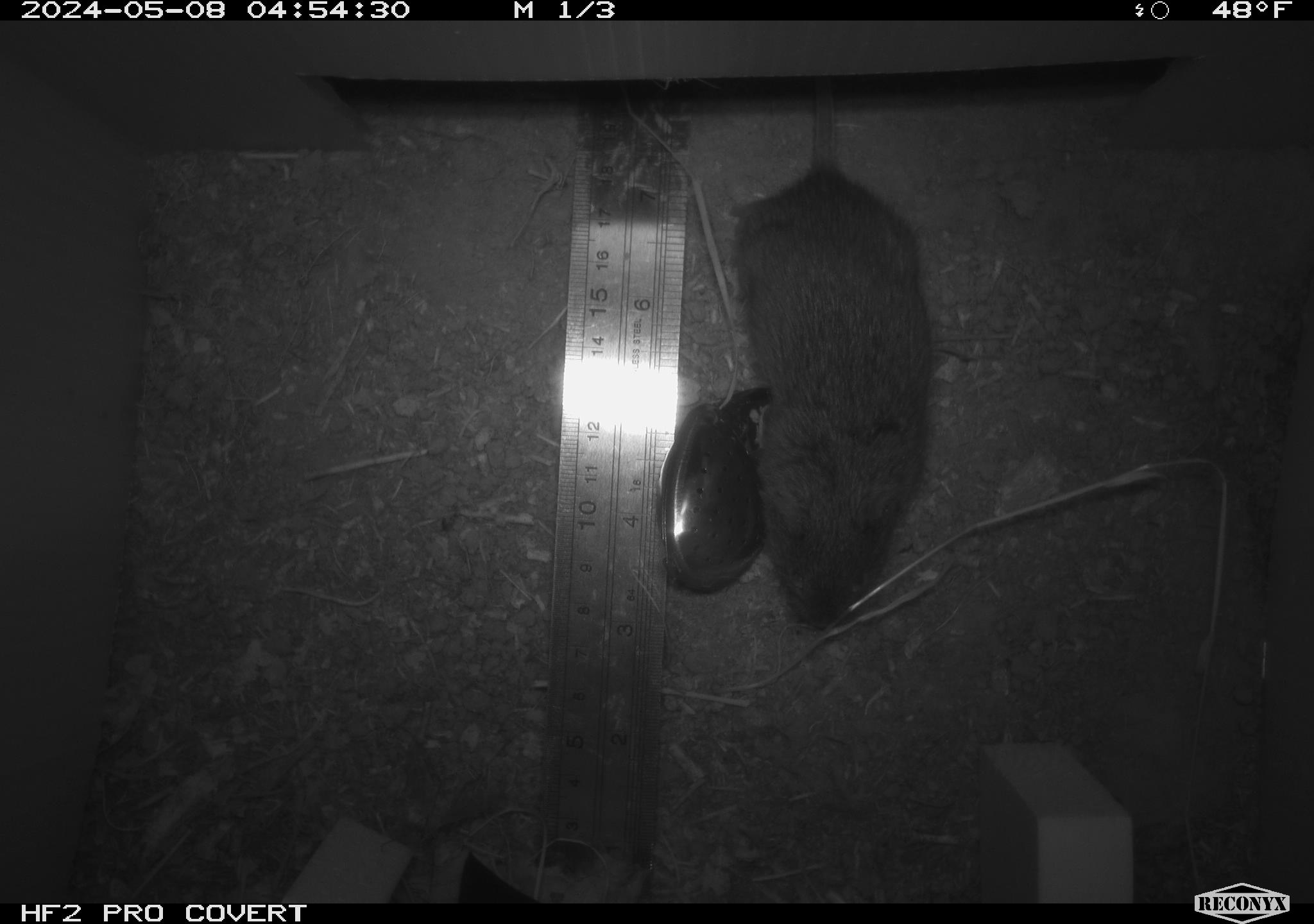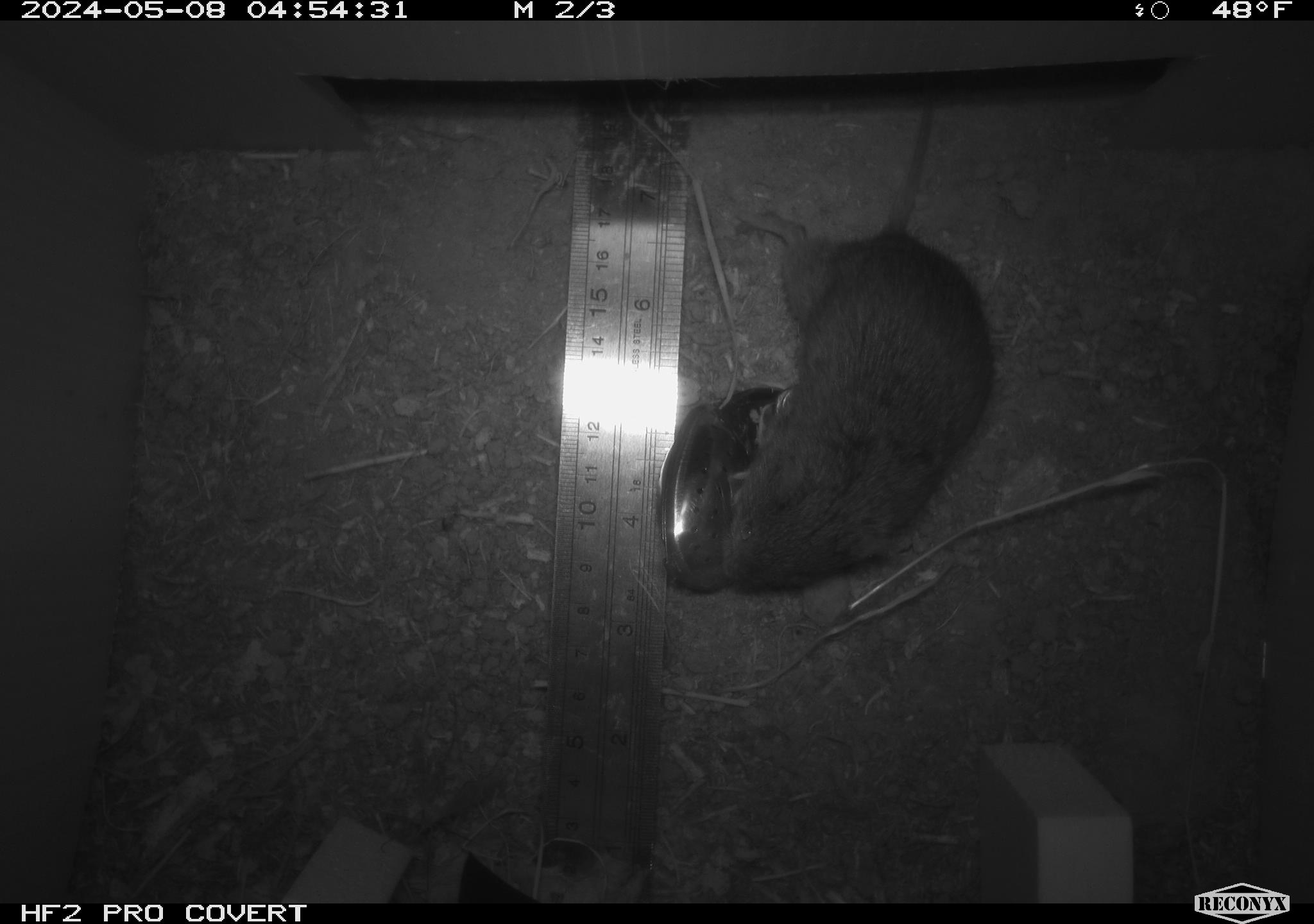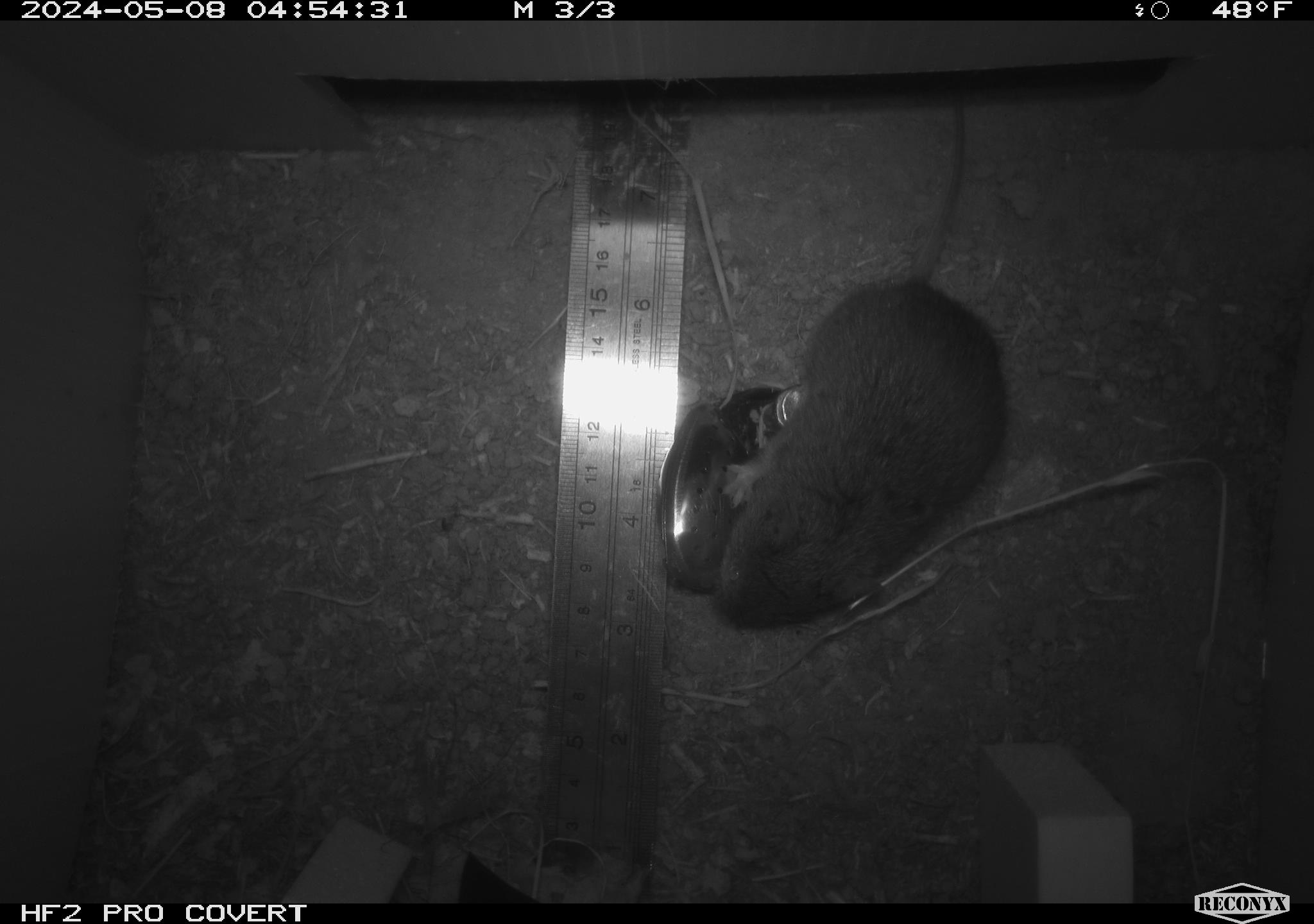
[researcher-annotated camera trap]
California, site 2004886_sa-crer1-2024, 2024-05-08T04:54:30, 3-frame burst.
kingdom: Animalia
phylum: Chordata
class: Mammalia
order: Rodentia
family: Cricetidae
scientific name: Arvicolinae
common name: voles, lemmings, and muskrats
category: arvicolinae subfamily